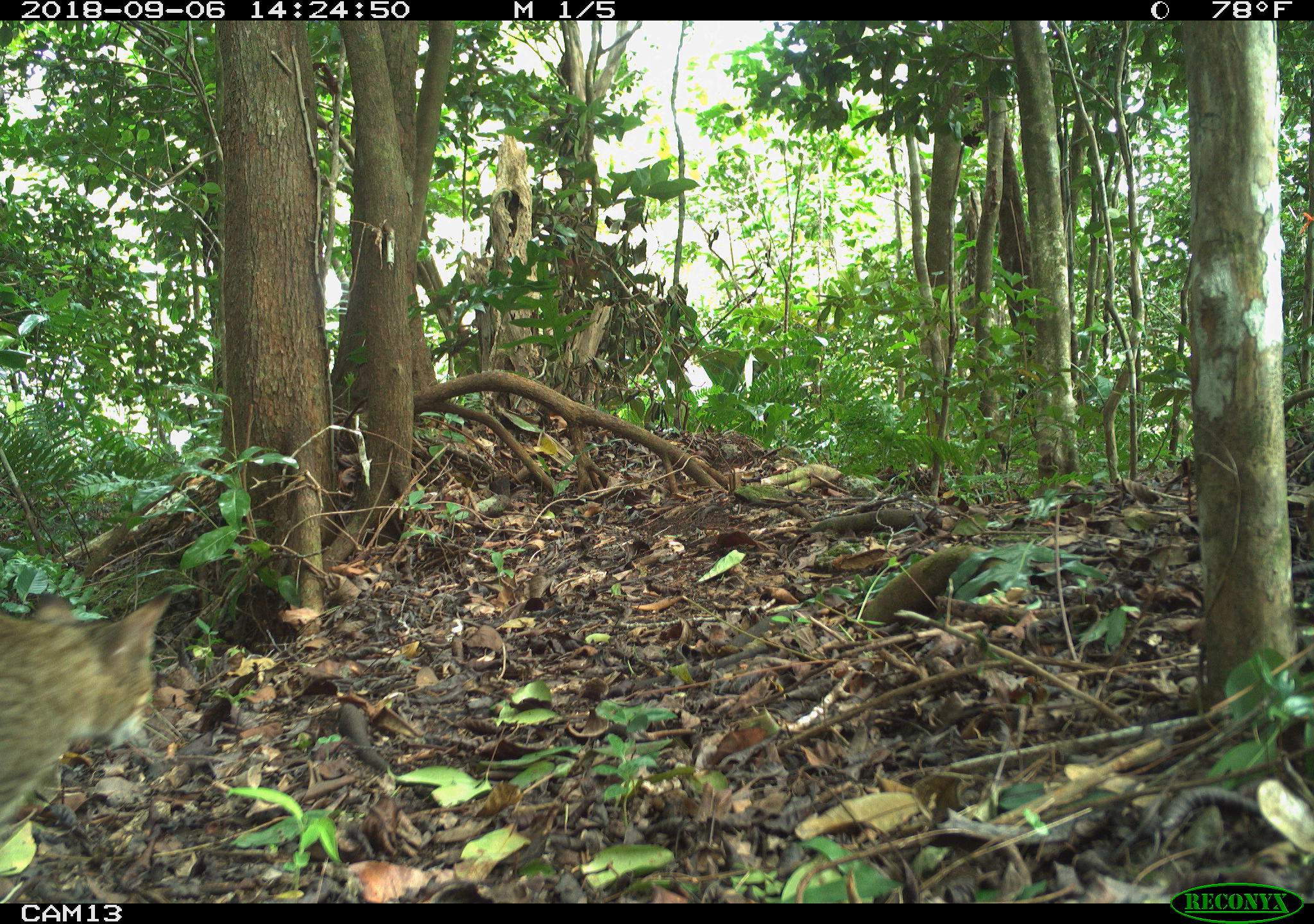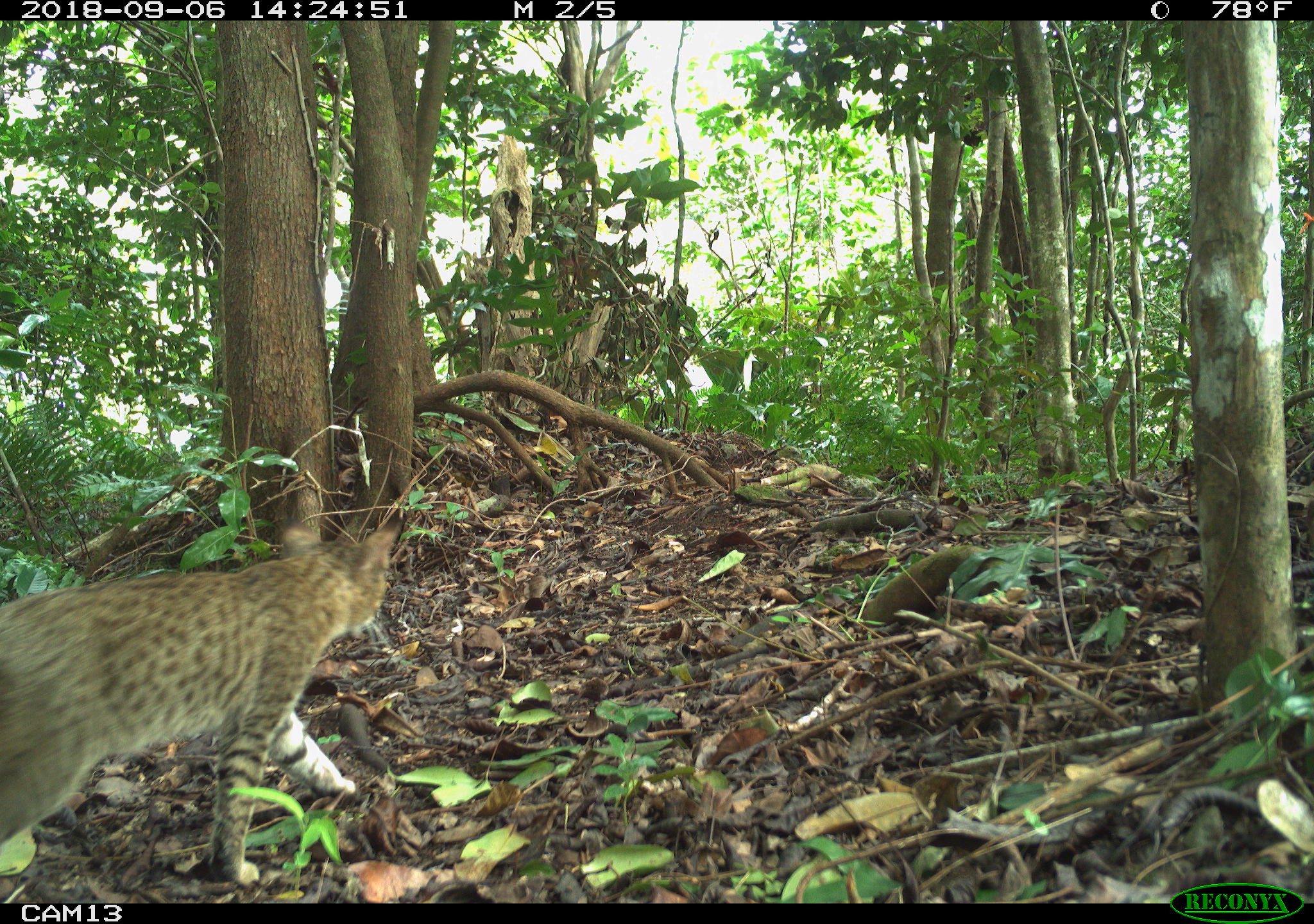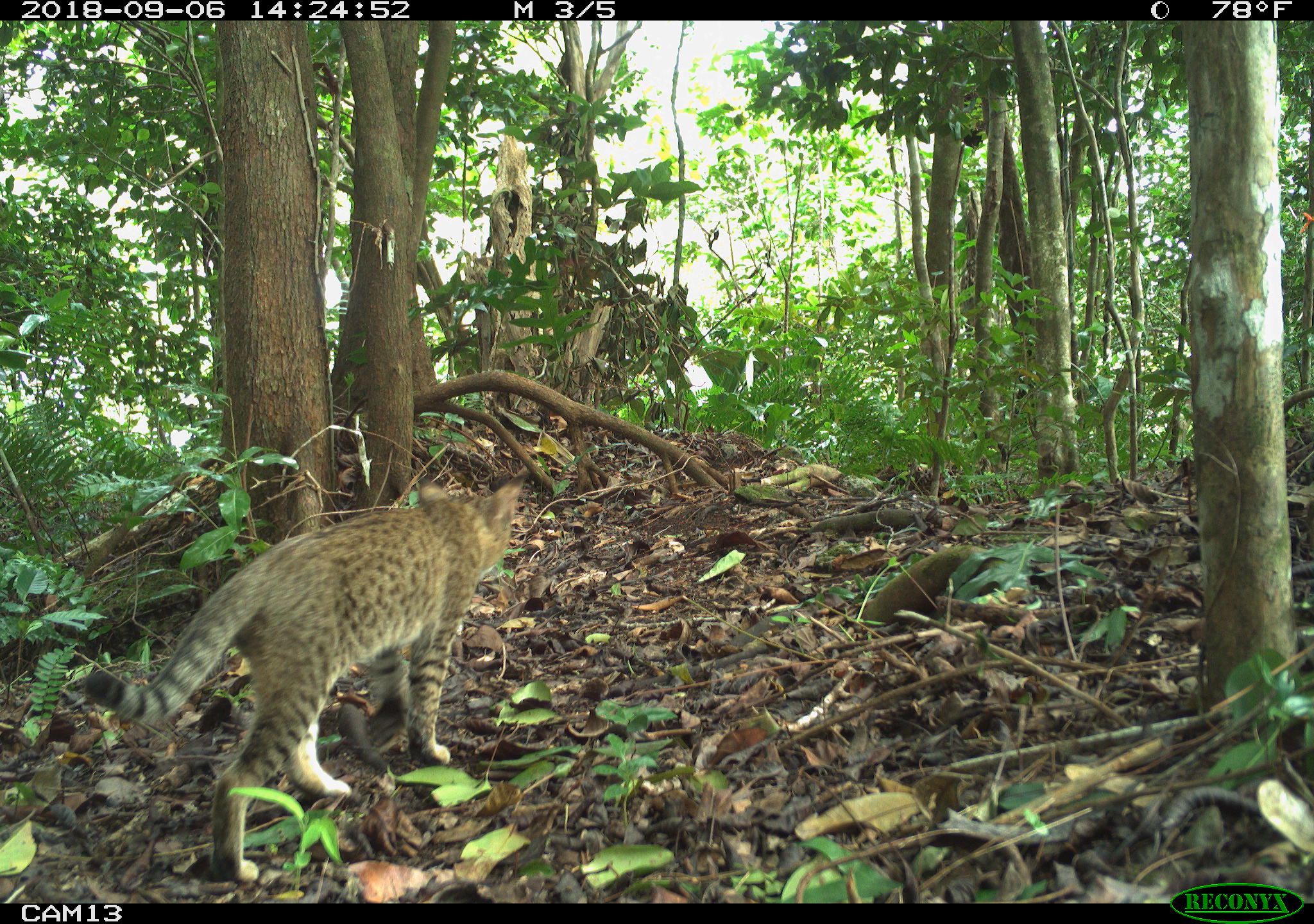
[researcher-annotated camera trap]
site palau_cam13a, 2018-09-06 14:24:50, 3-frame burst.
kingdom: Animalia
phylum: Chordata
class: Mammalia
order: Carnivora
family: Felidae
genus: Felis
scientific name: Felis catus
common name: cat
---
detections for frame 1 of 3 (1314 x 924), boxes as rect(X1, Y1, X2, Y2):
cat: rect(0, 588, 180, 863)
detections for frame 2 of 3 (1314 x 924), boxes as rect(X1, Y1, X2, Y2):
cat: rect(0, 522, 402, 896)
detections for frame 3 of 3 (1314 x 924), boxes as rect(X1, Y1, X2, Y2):
cat: rect(78, 474, 527, 884)